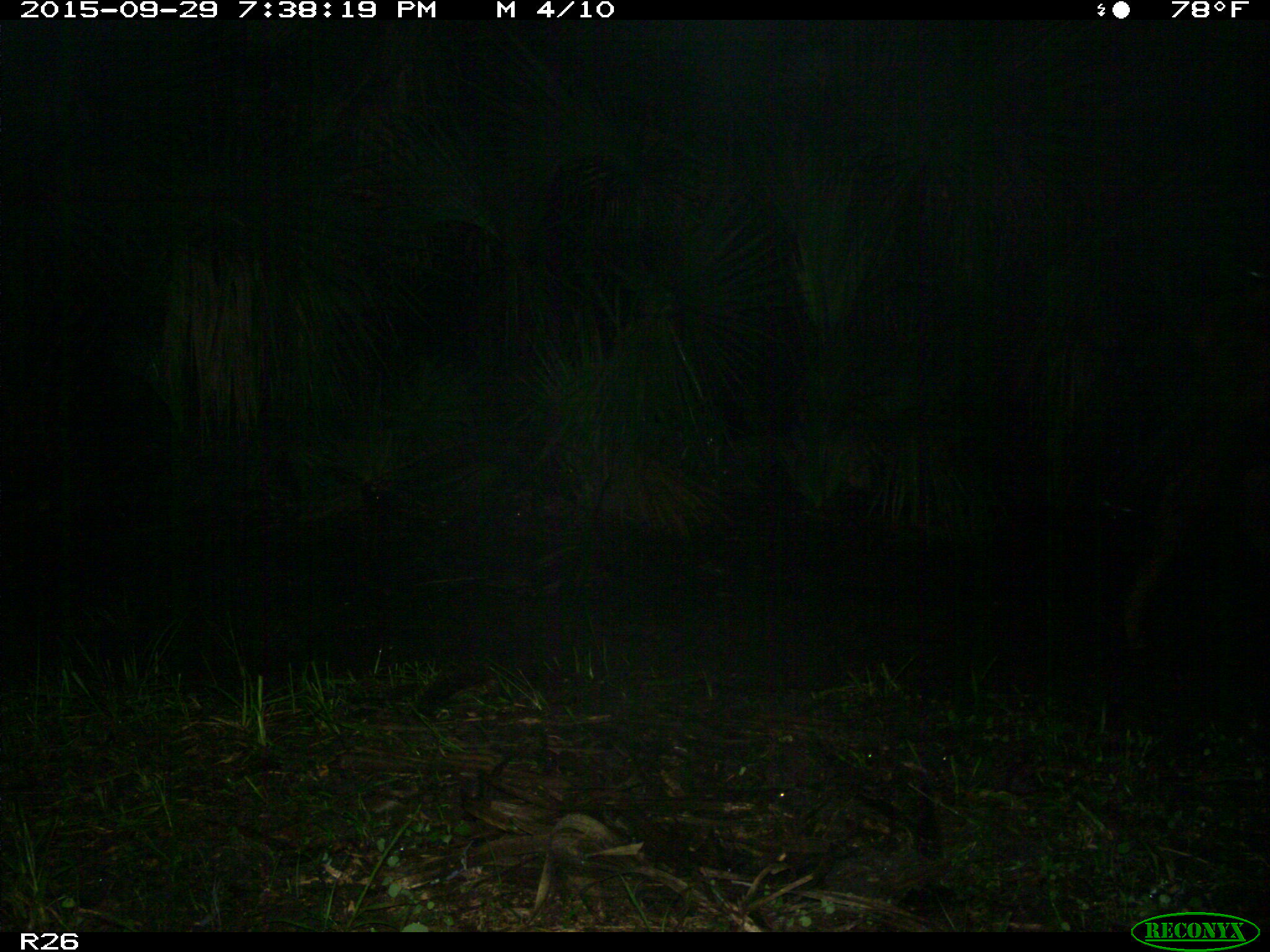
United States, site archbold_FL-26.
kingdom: Animalia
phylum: Chordata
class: Mammalia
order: Artiodactyla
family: Bovidae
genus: Bos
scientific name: Bos taurus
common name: domestic cow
Bos taurus (domestic cow).